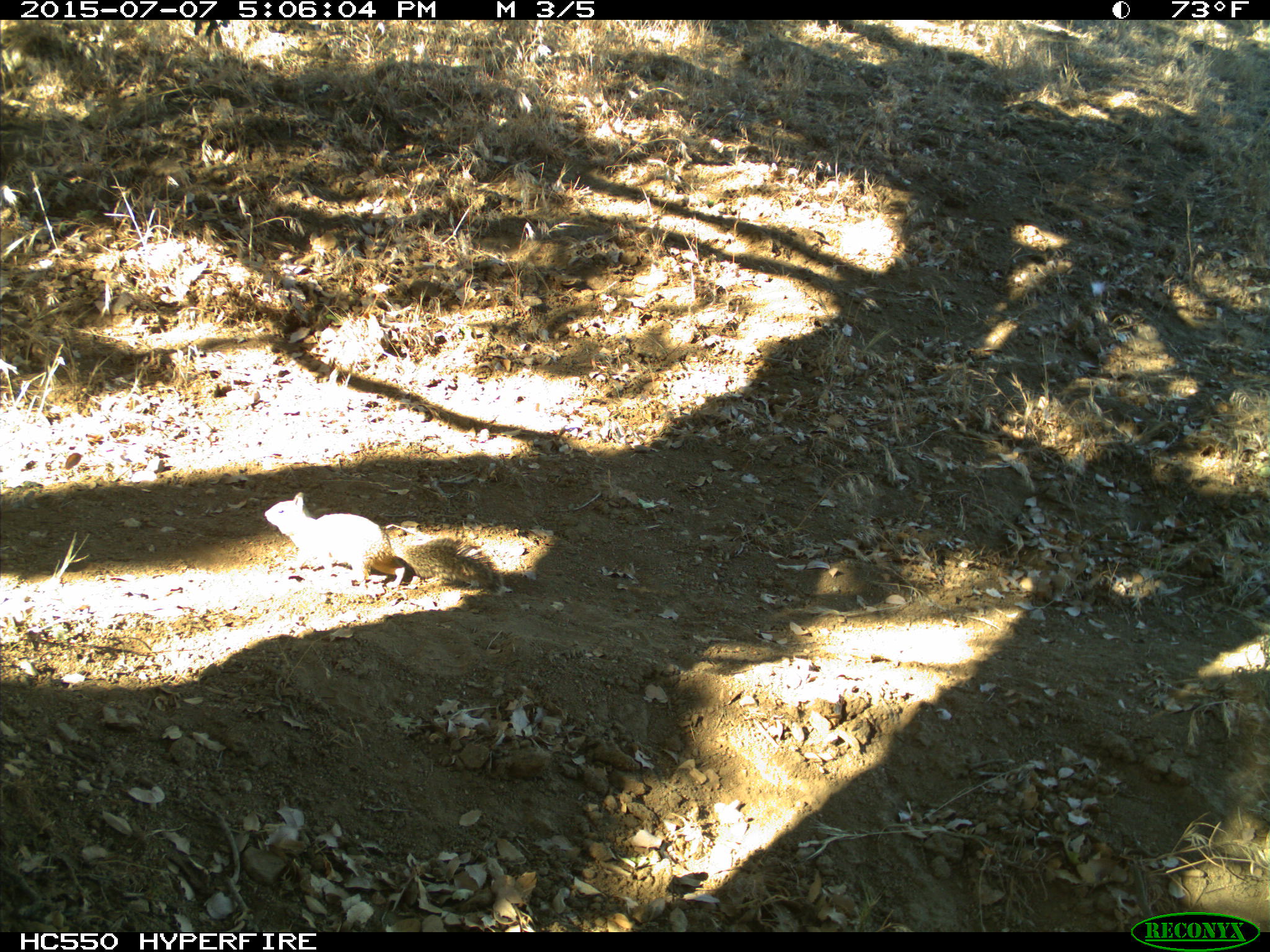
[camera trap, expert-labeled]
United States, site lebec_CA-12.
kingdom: Animalia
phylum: Chordata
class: Mammalia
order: Rodentia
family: Sciuridae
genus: Otospermophilus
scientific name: Otospermophilus beecheyi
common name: california ground squirrel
Otospermophilus beecheyi (california ground squirrel).